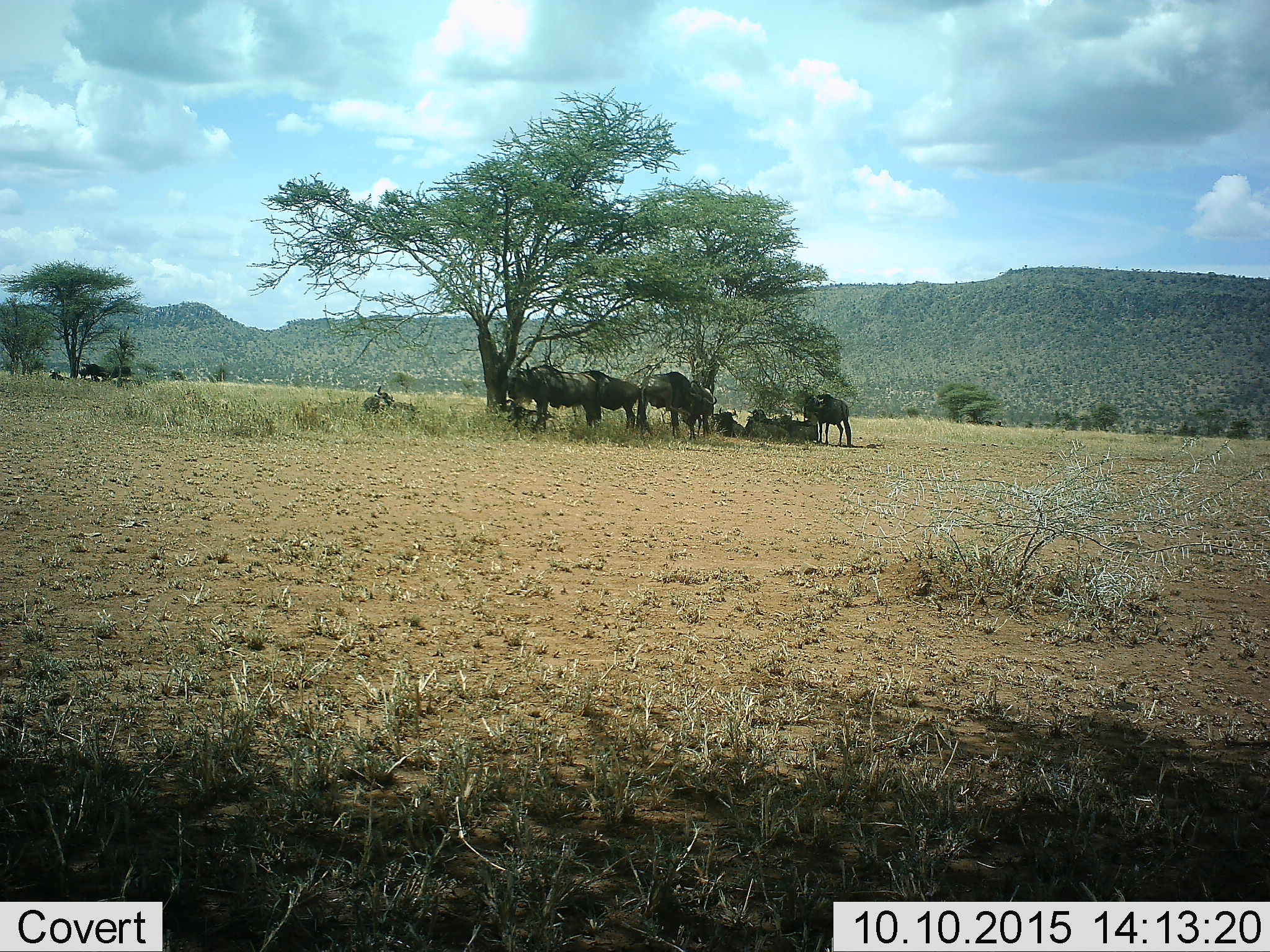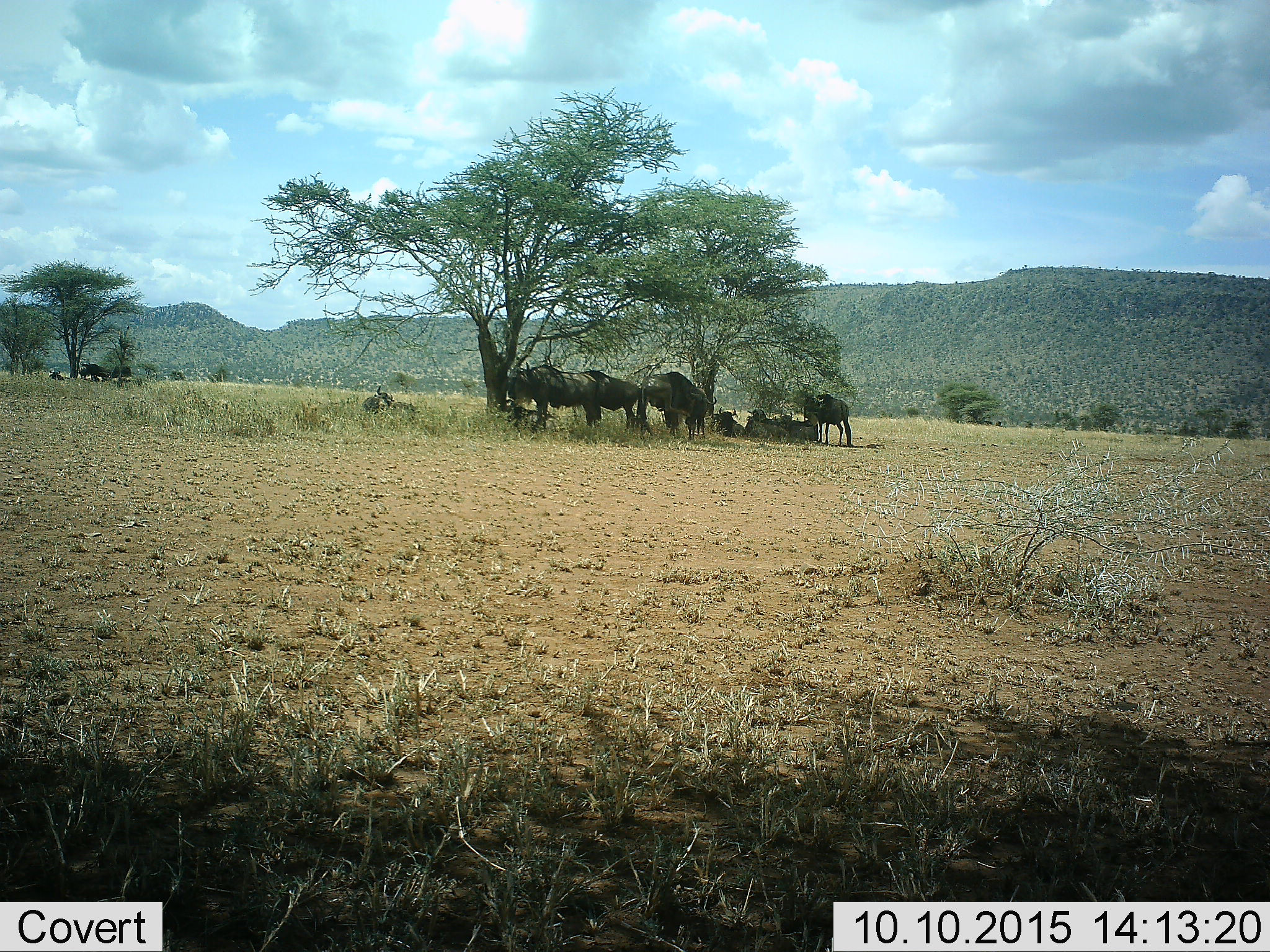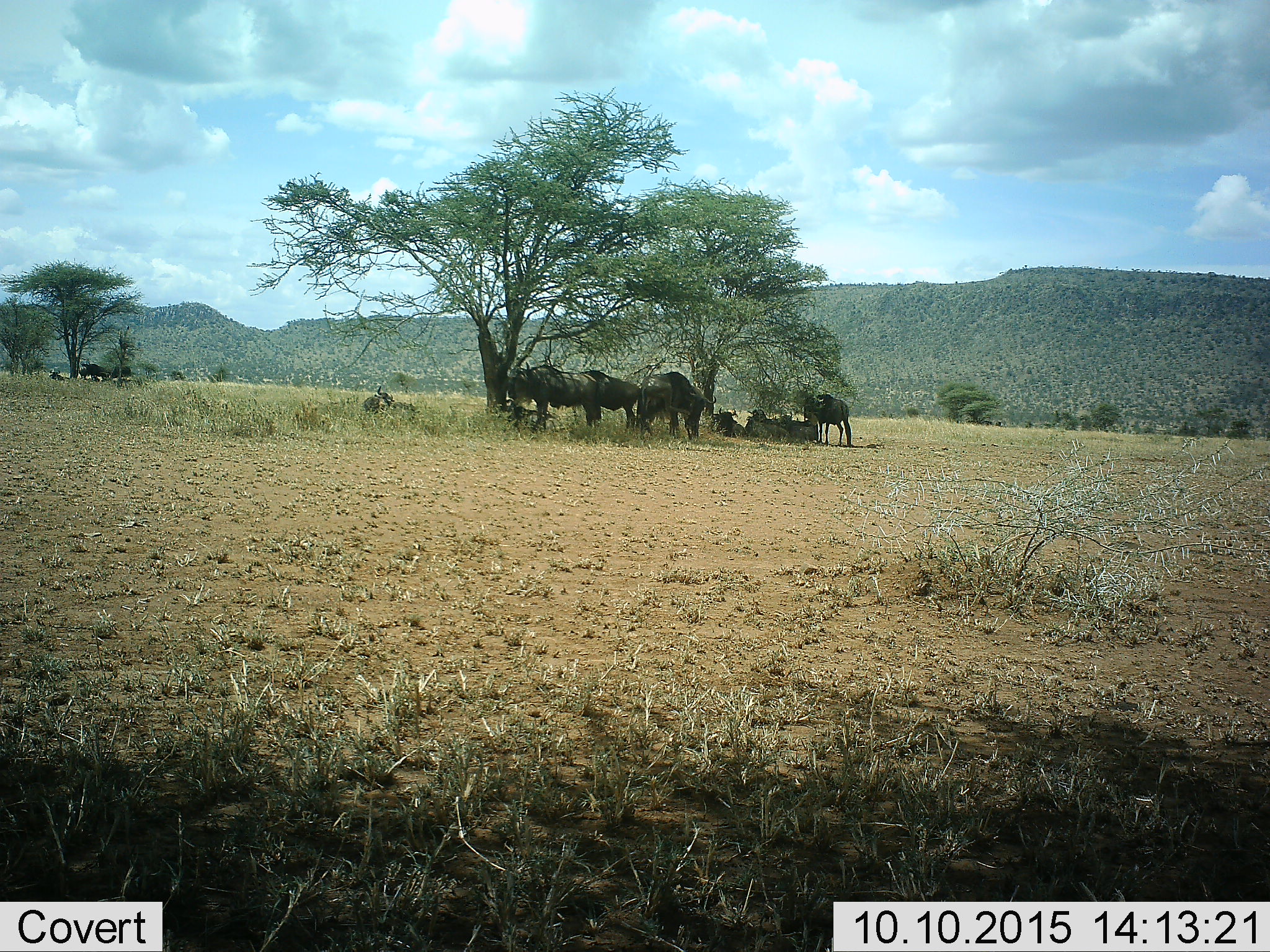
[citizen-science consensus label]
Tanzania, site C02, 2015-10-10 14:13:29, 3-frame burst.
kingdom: Animalia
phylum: Chordata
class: Mammalia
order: Artiodactyla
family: Bovidae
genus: Connochaetes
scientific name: Connochaetes taurinus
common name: blue wildebeest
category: wildebeest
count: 10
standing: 64%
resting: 93%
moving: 14%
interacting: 7%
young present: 14%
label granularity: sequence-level